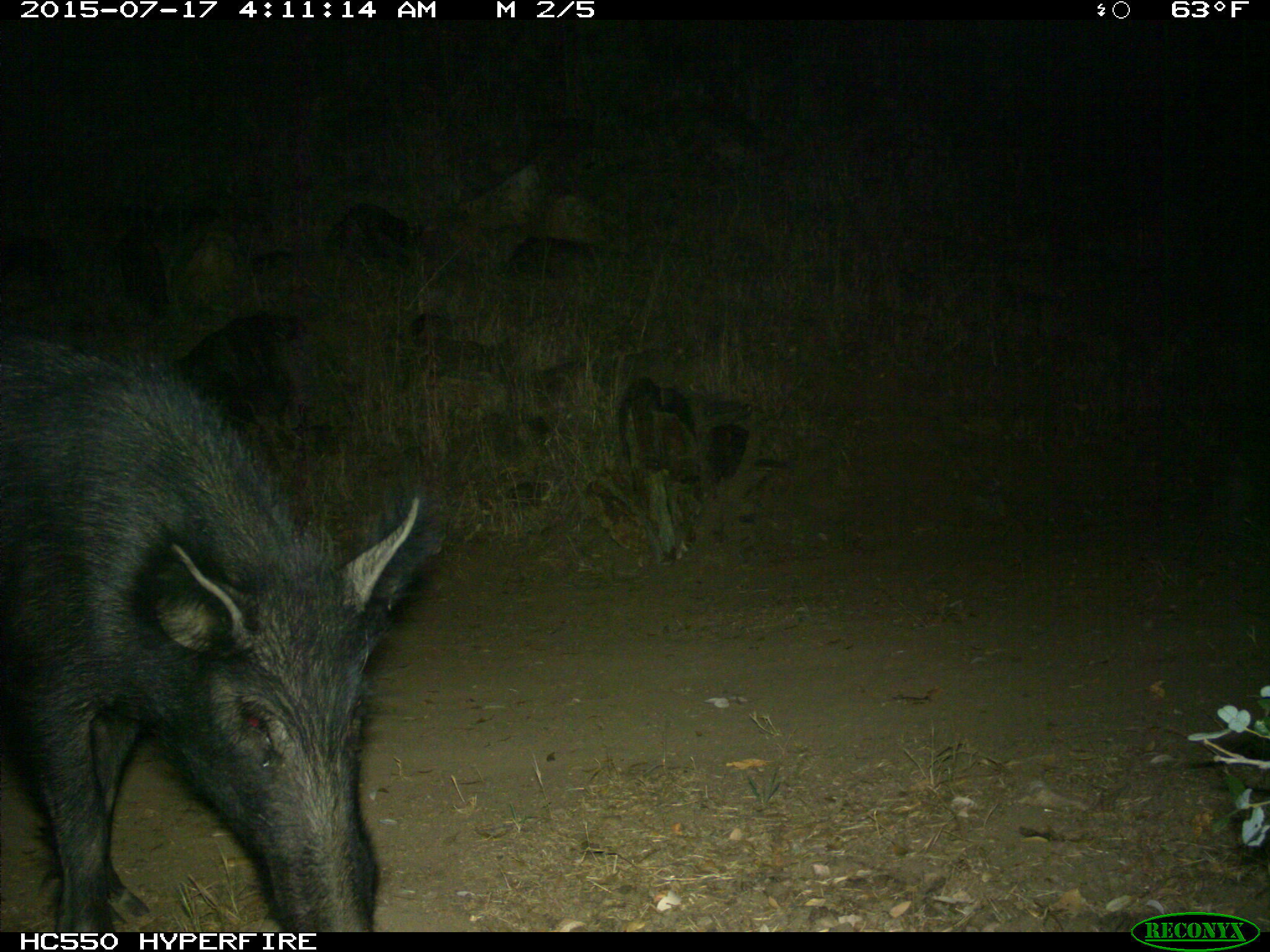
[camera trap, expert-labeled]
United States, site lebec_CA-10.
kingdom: Animalia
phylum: Chordata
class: Mammalia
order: Artiodactyla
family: Suidae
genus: Sus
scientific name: Sus scrofa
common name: wild boar